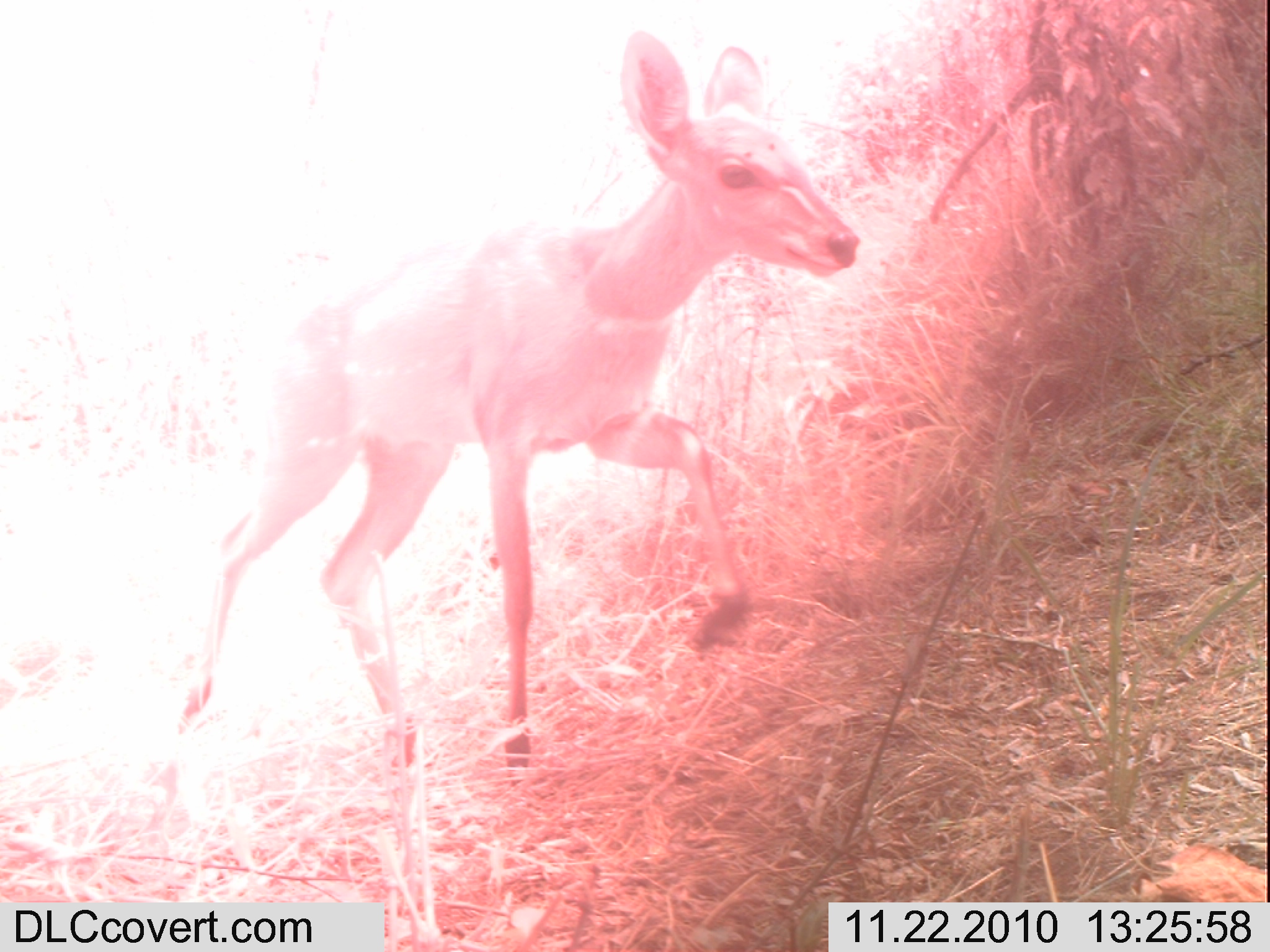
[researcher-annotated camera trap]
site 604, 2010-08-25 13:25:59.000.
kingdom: Animalia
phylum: Chordata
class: Mammalia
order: Artiodactyla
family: Bovidae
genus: Tragelaphus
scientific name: Tragelaphus scriptus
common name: bushbuck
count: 1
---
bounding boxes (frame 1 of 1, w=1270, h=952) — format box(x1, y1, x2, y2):
tragelaphus scriptus: box(172, 29, 862, 787)